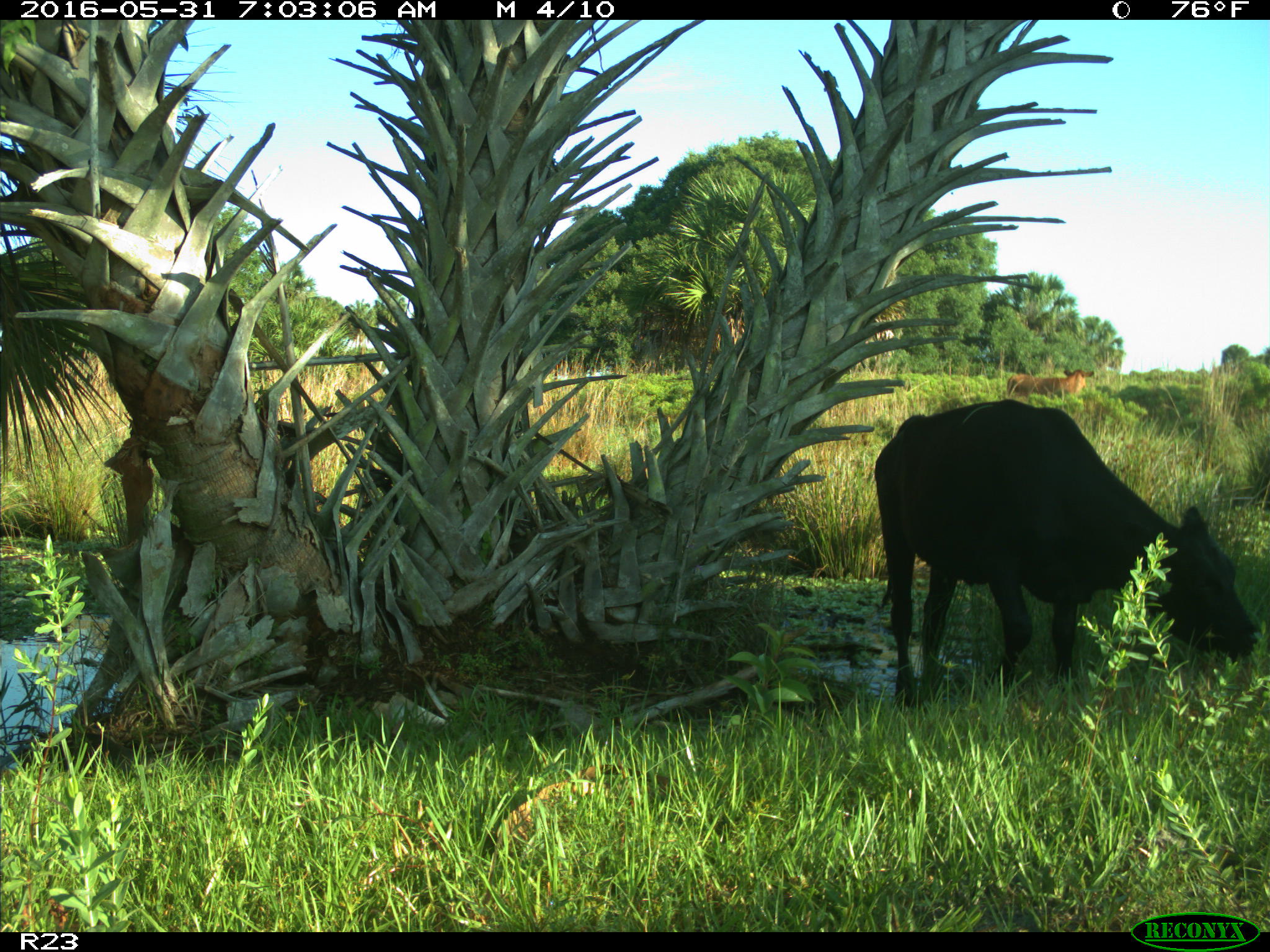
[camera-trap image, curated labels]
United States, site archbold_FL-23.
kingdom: Animalia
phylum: Chordata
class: Mammalia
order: Artiodactyla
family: Bovidae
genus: Bos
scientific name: Bos taurus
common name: domestic cow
Bos taurus (domestic cow).